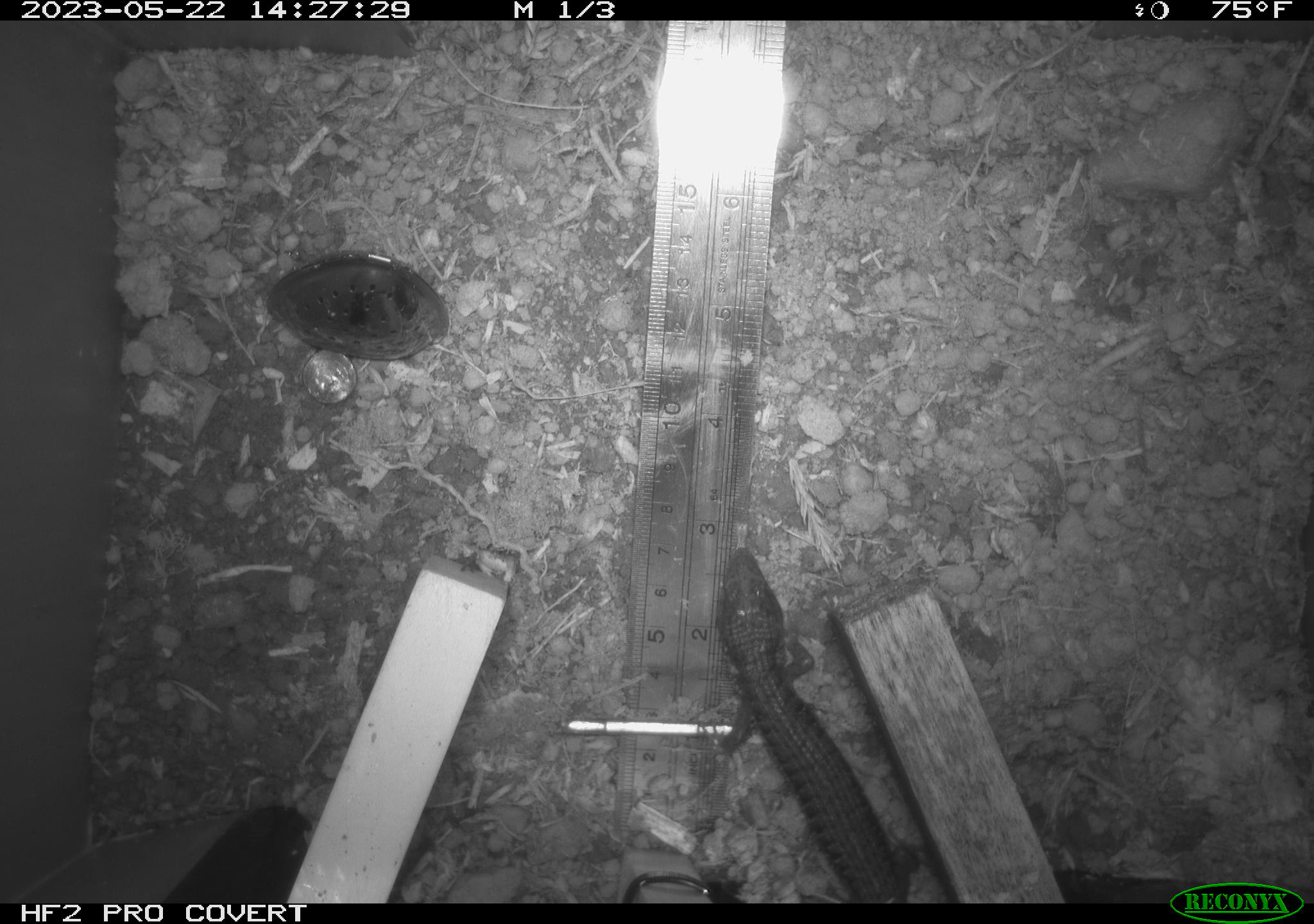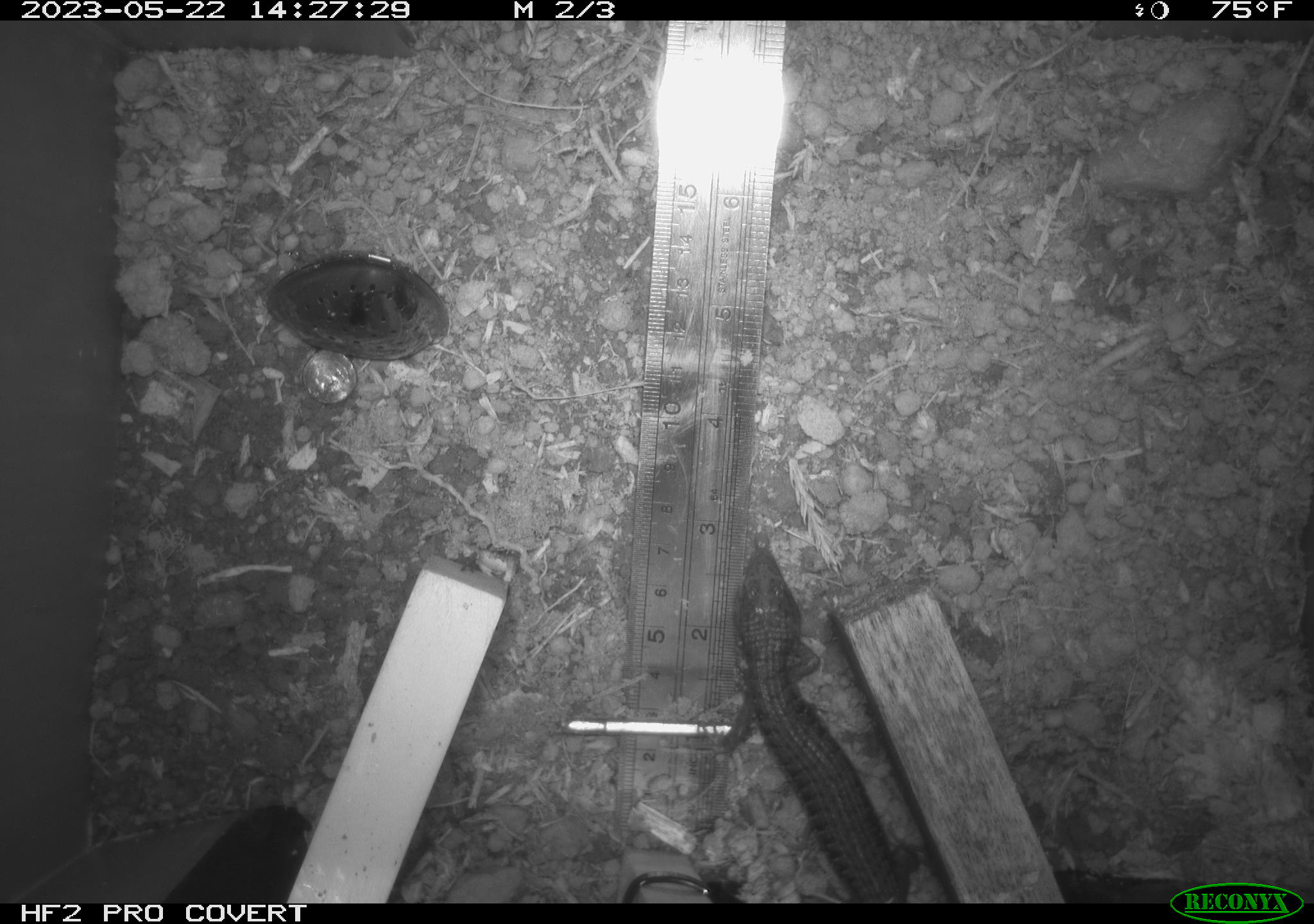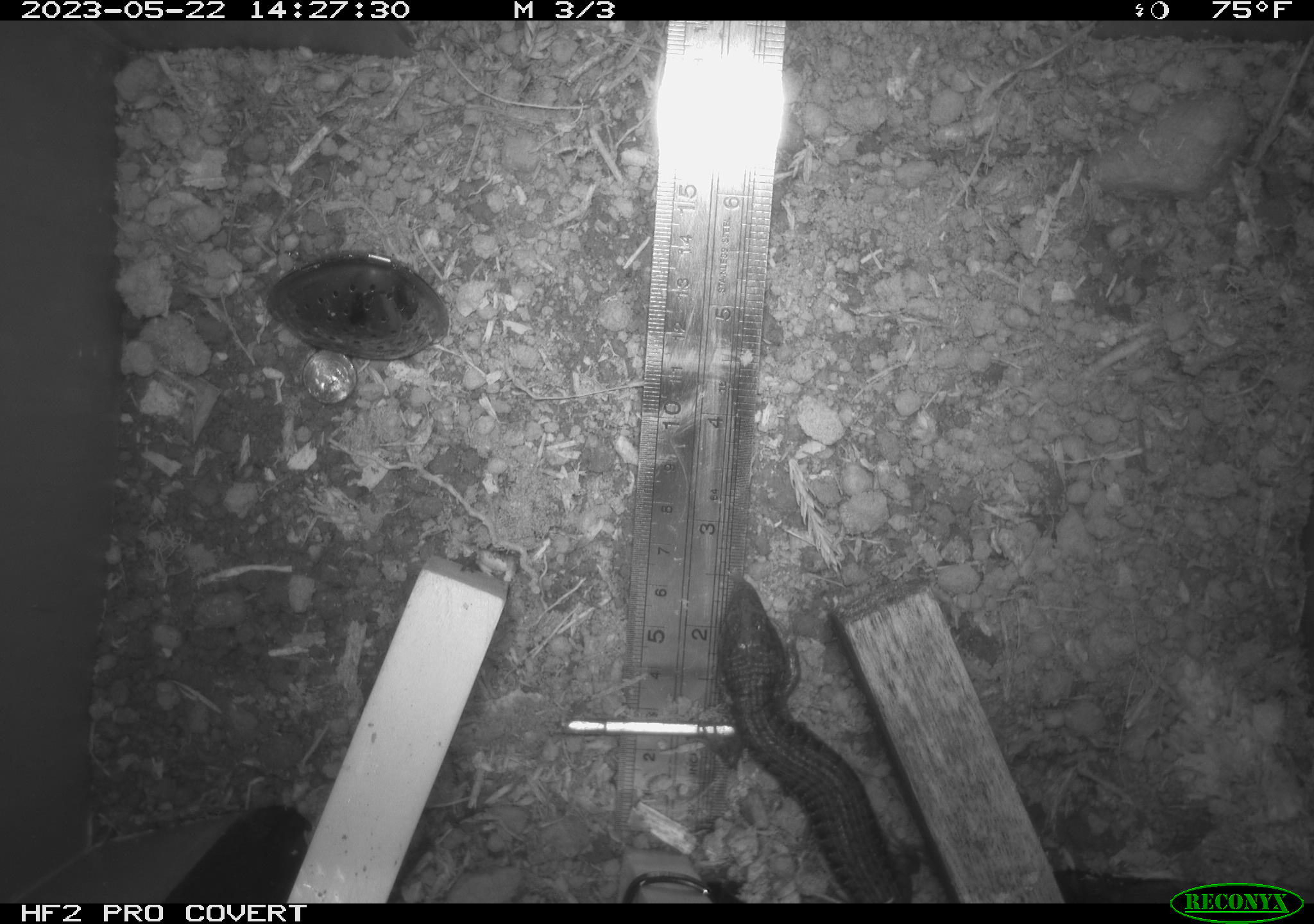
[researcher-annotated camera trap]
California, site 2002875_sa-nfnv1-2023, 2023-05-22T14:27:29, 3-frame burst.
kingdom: Animalia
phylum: Chordata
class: Reptilia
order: Squamata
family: Anguidae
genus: Elgaria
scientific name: Elgaria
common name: alligator lizards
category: elgaria species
Elgaria species (alligator lizards) (Elgaria).